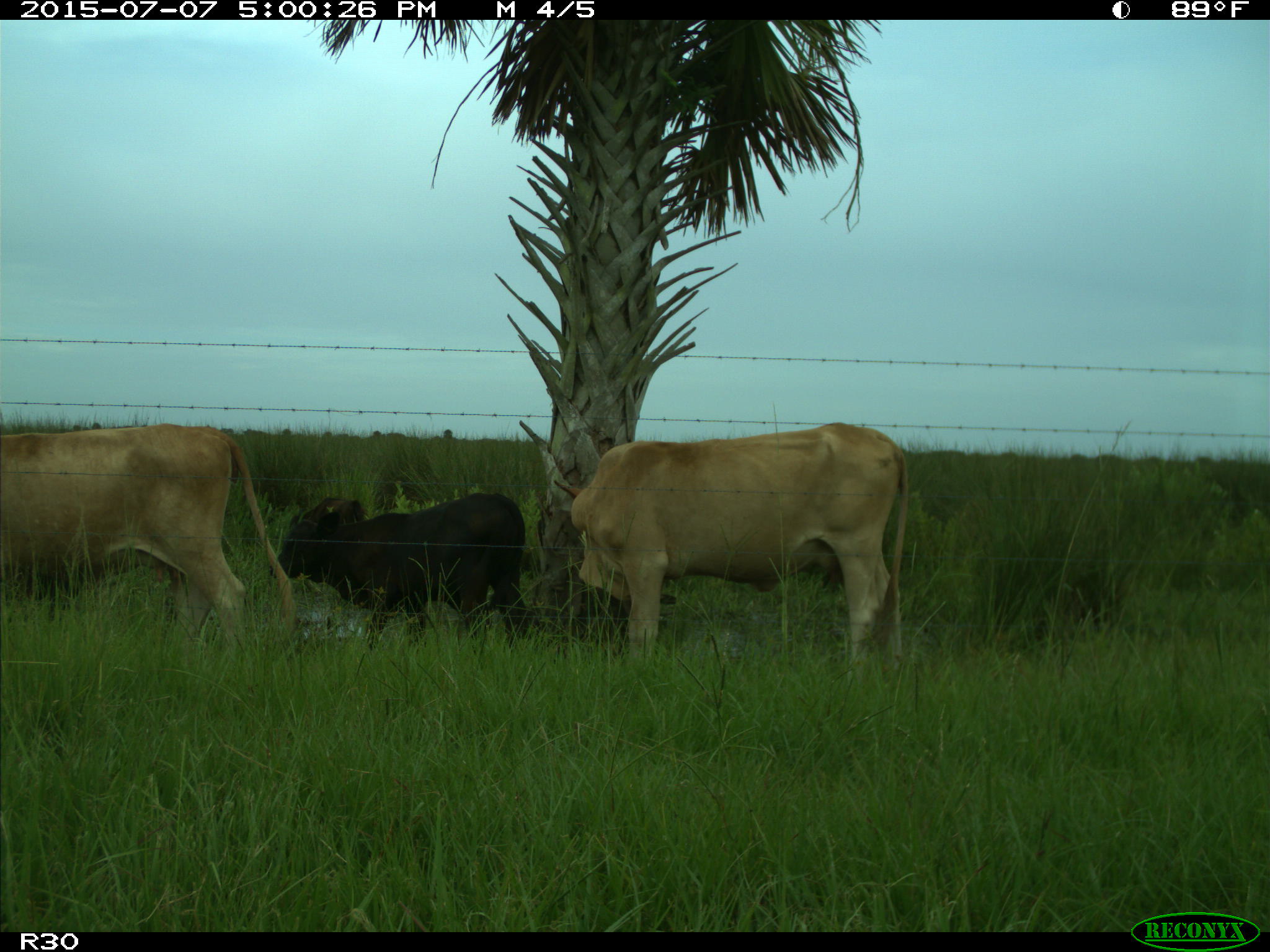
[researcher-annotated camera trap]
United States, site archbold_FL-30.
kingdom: Animalia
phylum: Chordata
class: Mammalia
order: Artiodactyla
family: Bovidae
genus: Bos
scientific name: Bos taurus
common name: domestic cow